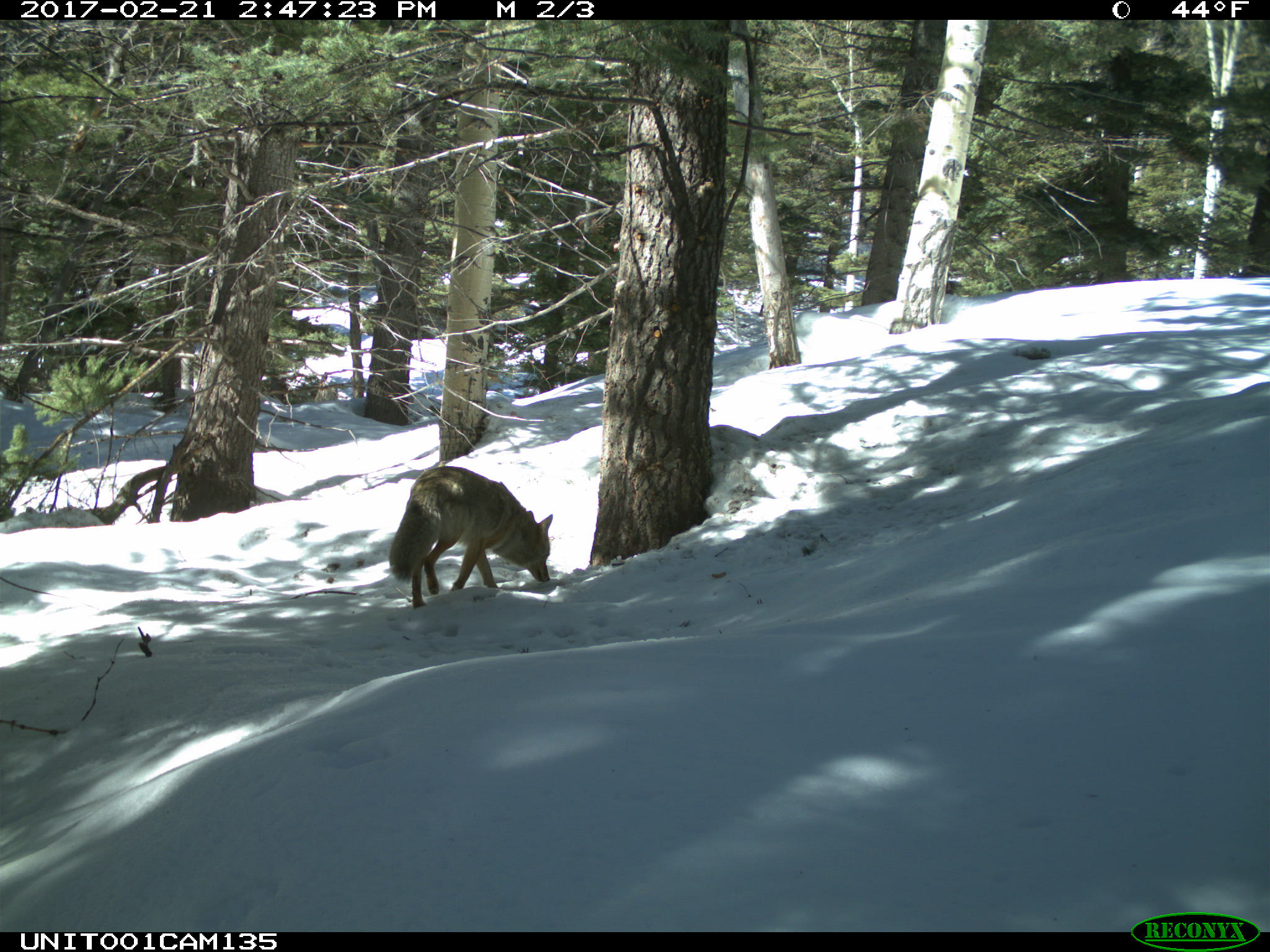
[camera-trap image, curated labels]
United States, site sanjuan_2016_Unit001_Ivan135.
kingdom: Animalia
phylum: Chordata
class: Mammalia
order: Carnivora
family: Canidae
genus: Canis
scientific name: Canis latrans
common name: coyote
Canis latrans (coyote).